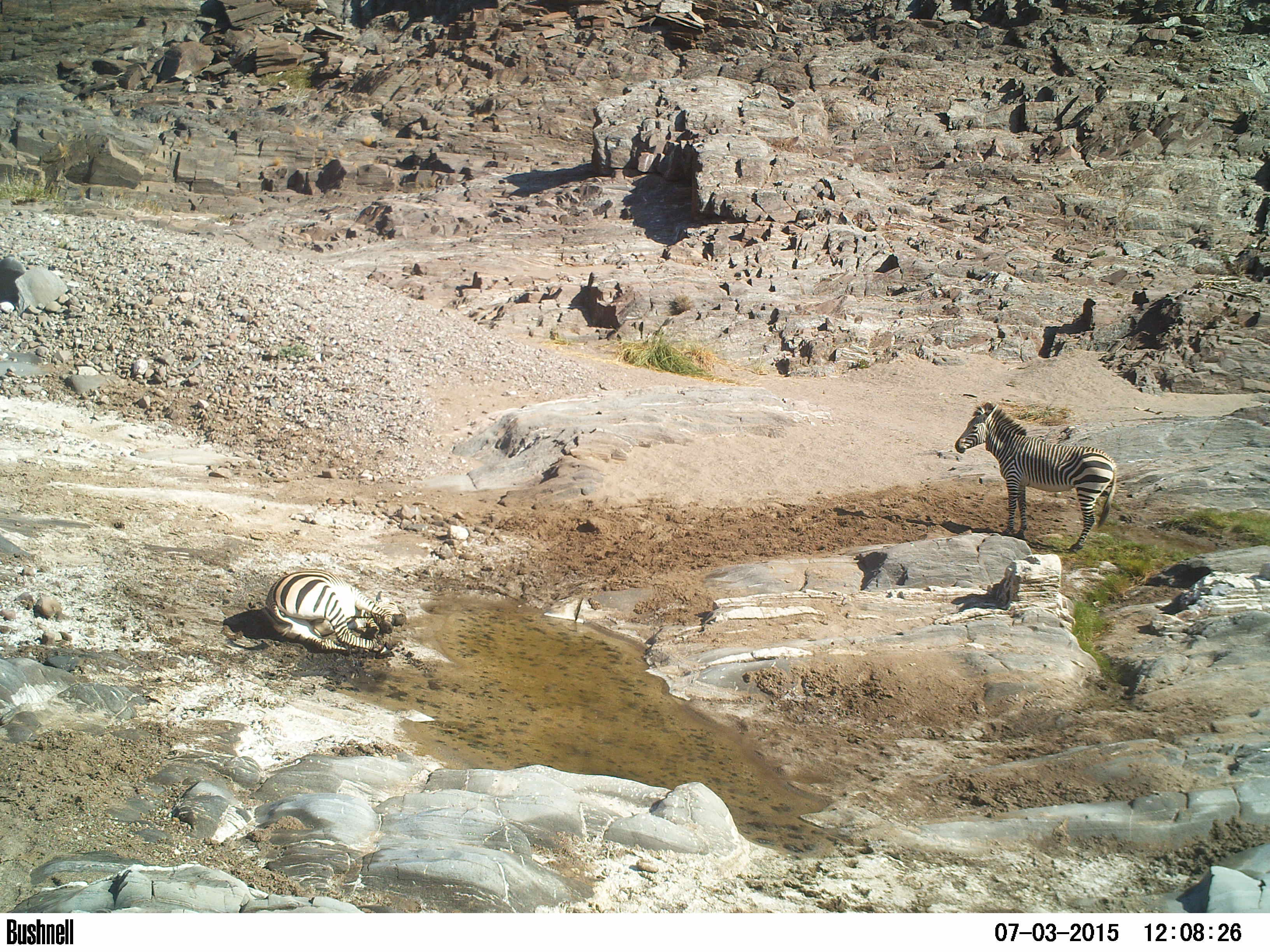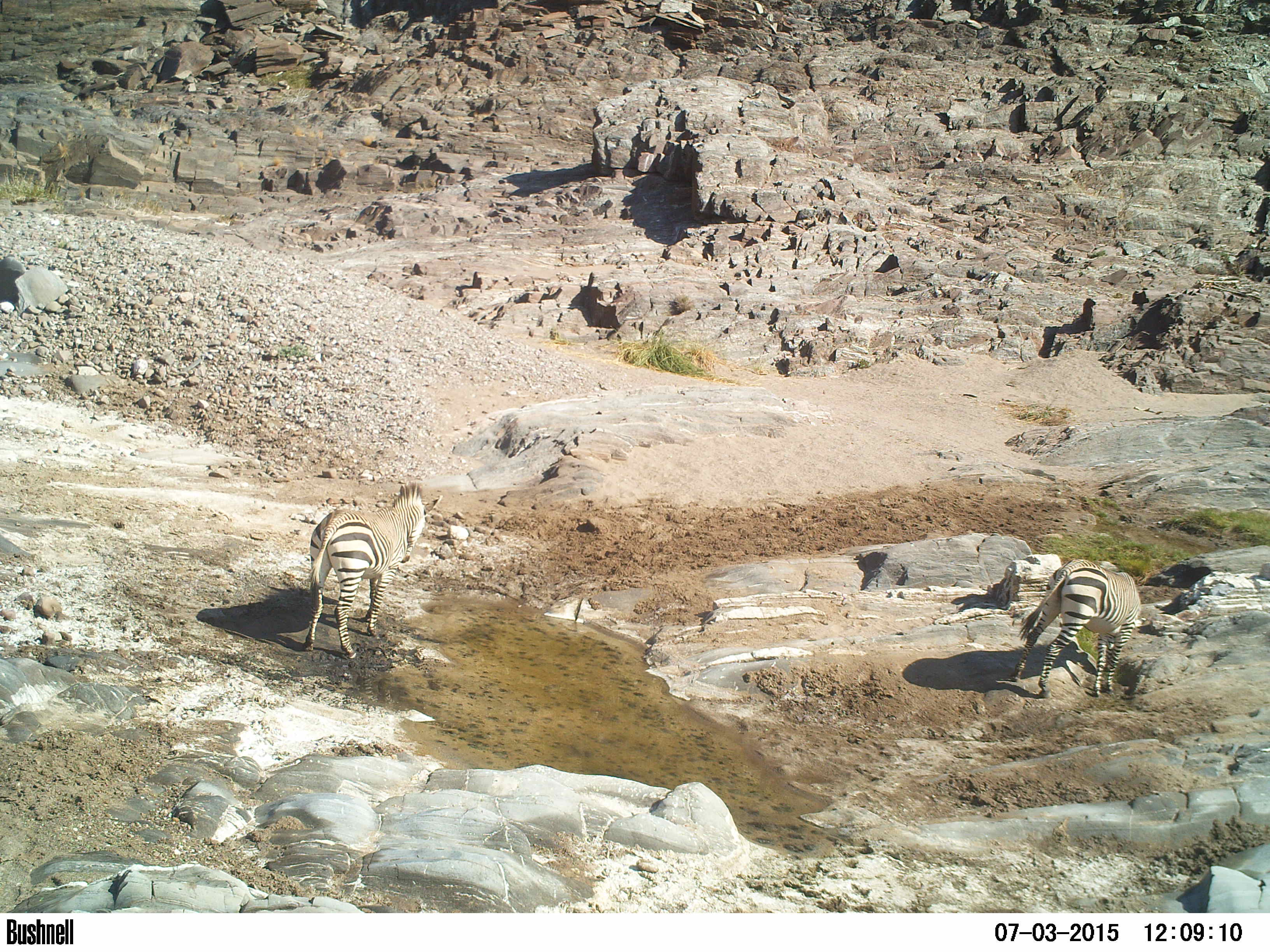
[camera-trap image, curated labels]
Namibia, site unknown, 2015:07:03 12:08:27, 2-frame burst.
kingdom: Animalia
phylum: Chordata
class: Mammalia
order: Perissodactyla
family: Equidae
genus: Equus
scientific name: Equus zebra hartmannae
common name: hartmann's mountain zebra